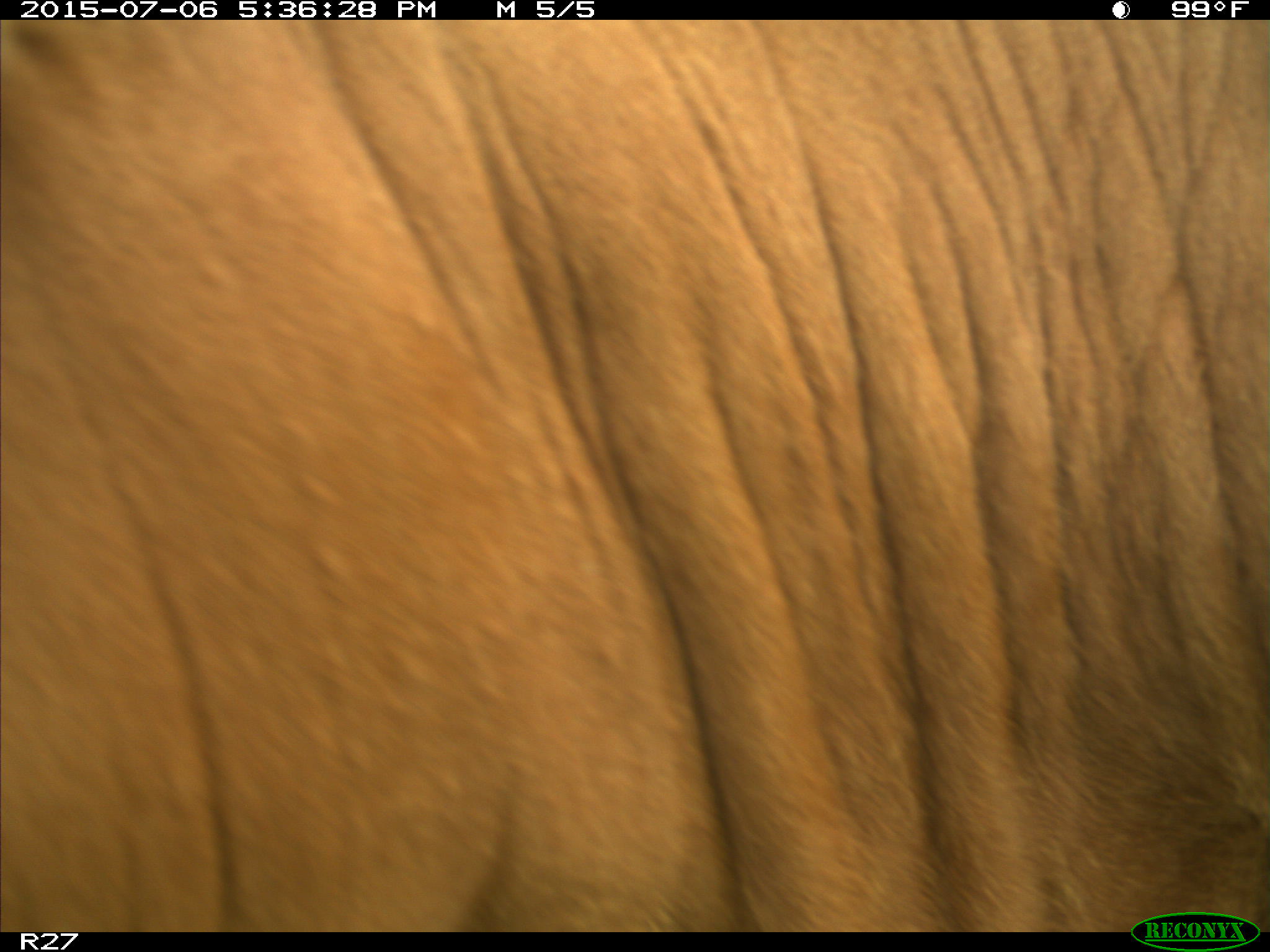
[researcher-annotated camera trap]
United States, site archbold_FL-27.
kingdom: Animalia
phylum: Chordata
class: Mammalia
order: Artiodactyla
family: Bovidae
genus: Bos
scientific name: Bos taurus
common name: domestic cow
Bos taurus (domestic cow).